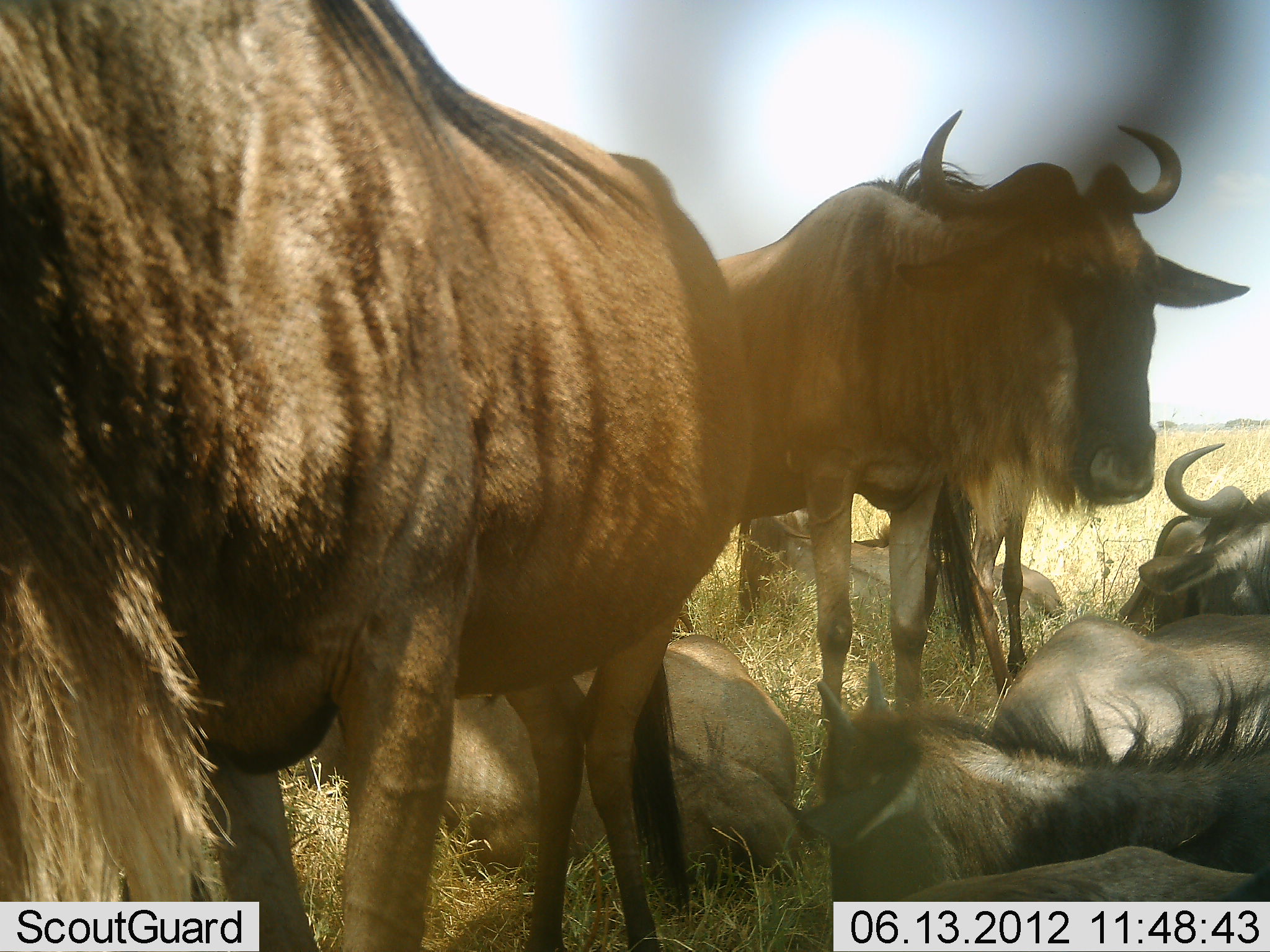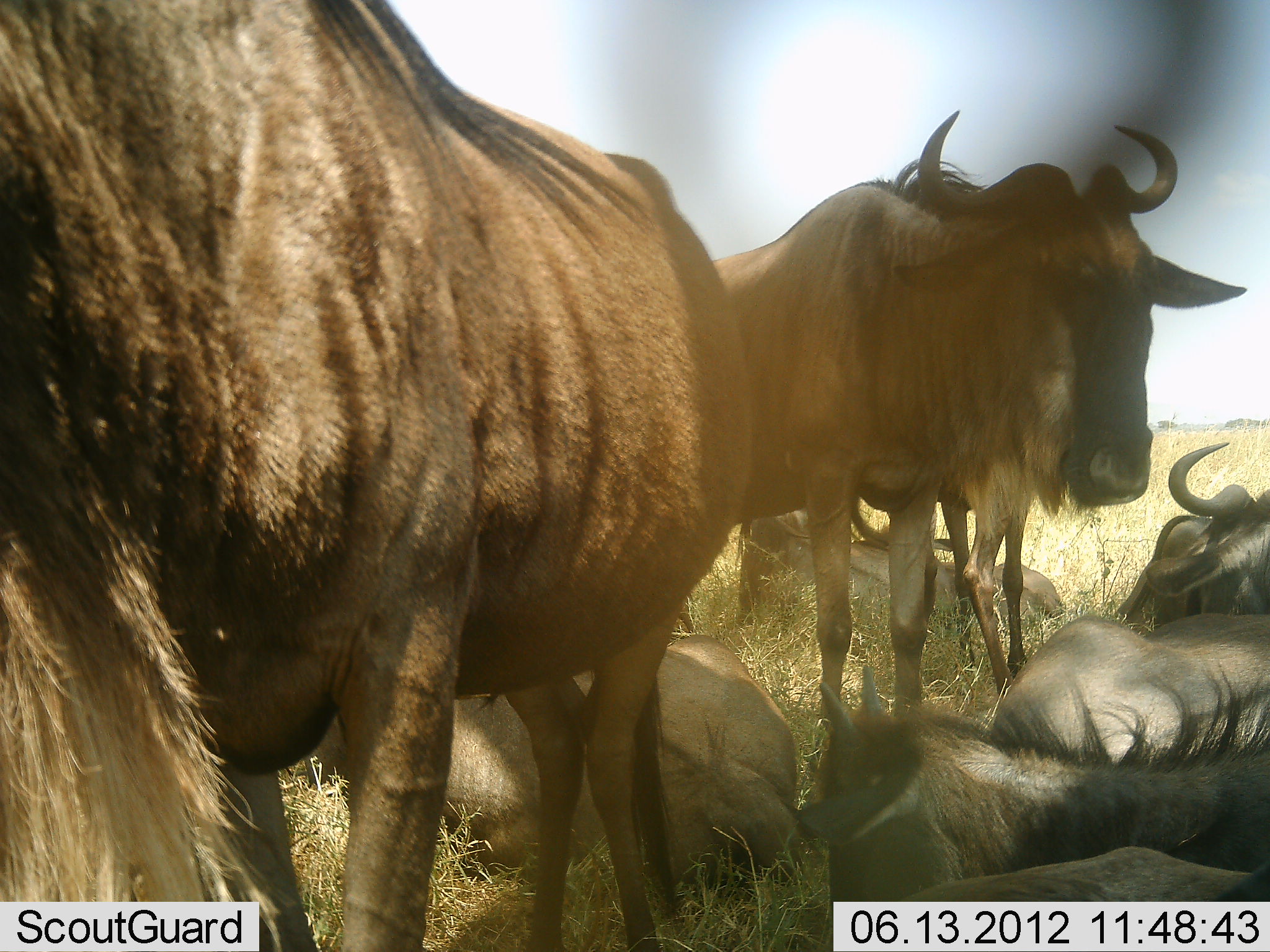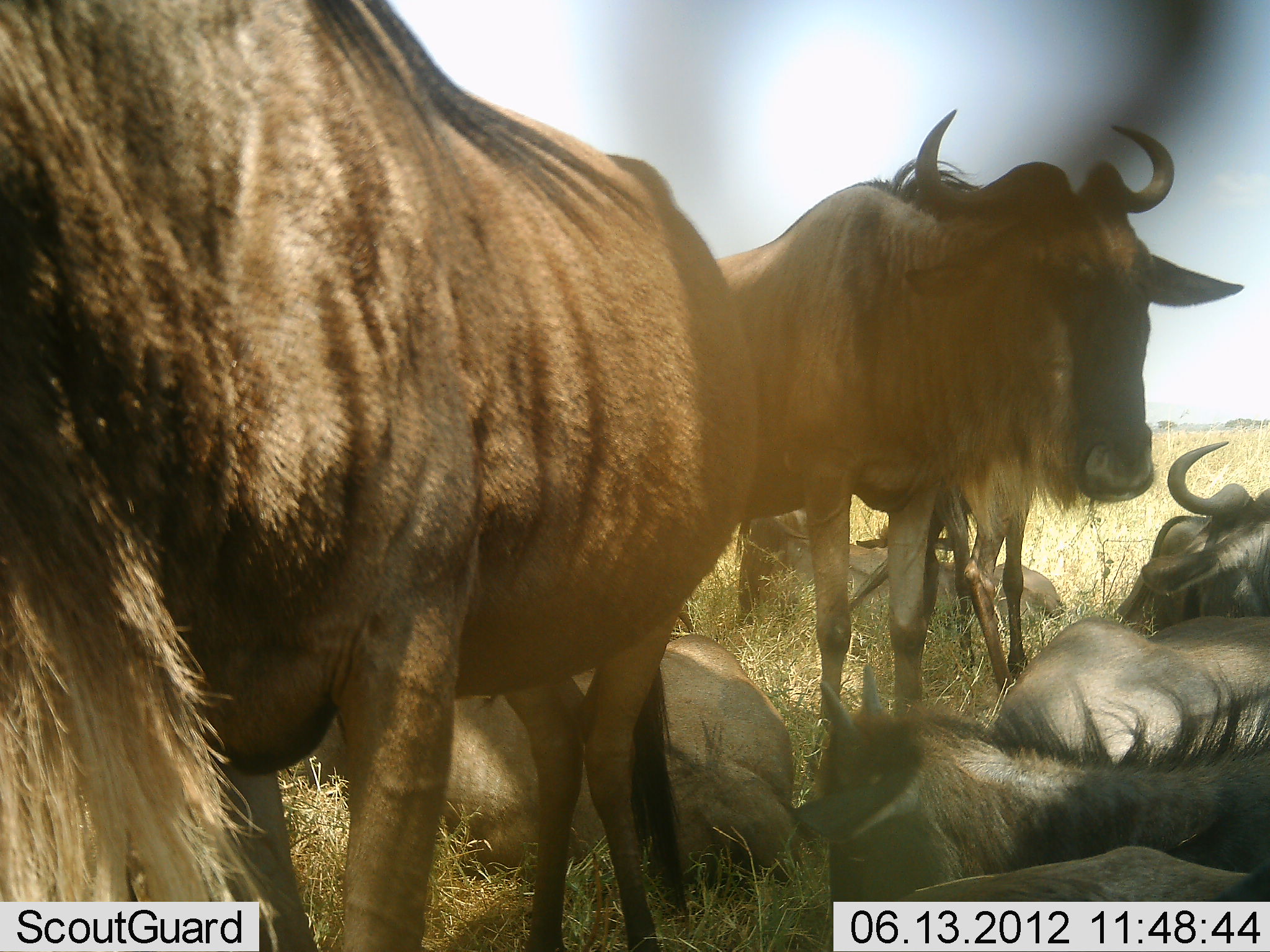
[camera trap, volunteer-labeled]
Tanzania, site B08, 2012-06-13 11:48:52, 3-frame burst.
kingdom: Animalia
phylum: Chordata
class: Mammalia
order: Artiodactyla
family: Bovidae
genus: Connochaetes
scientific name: Connochaetes taurinus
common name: blue wildebeest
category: wildebeest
Wildebeest (blue wildebeest) (Connochaetes taurinus), count 7. Behavior (volunteer vote fractions): standing 100%, resting 100%, moving 0%, interacting 0%. Young present (vote fraction): 30%. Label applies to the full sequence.